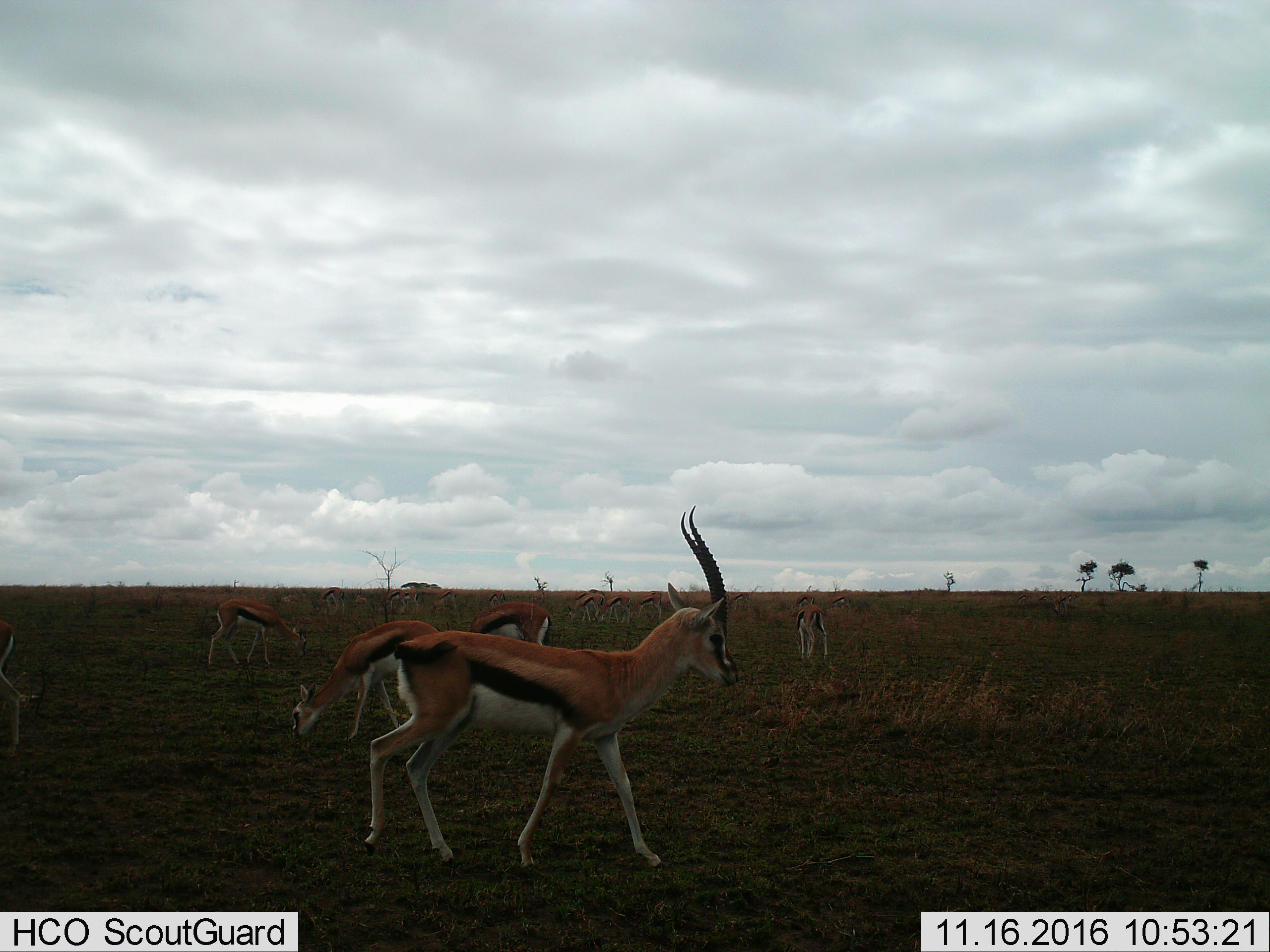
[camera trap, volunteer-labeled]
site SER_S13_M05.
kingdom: Animalia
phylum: Chordata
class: Mammalia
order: Artiodactyla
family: Bovidae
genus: Eudorcas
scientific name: Eudorcas thomsonii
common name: thomson's gazelle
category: gazellethomsons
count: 11-50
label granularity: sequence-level